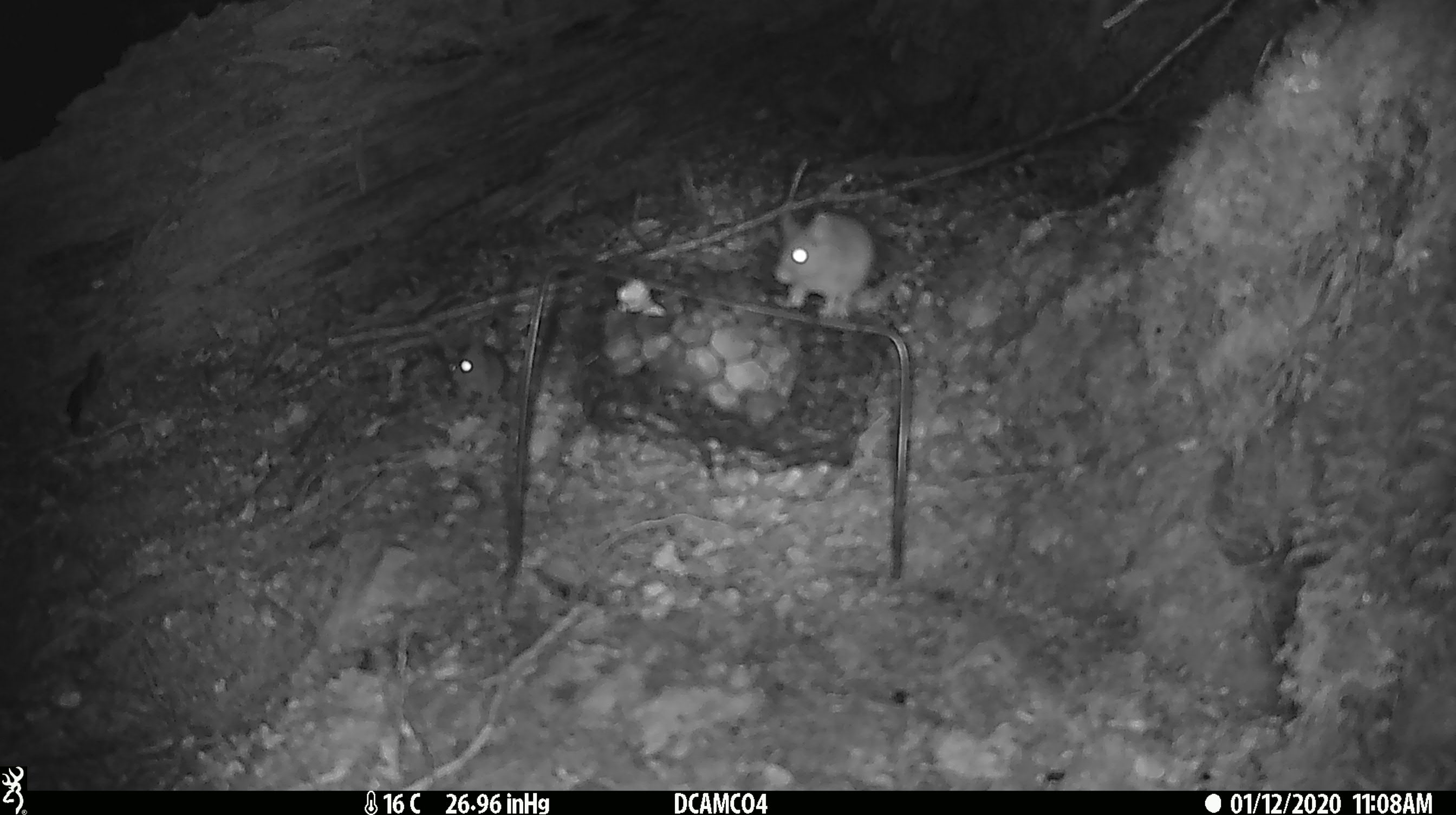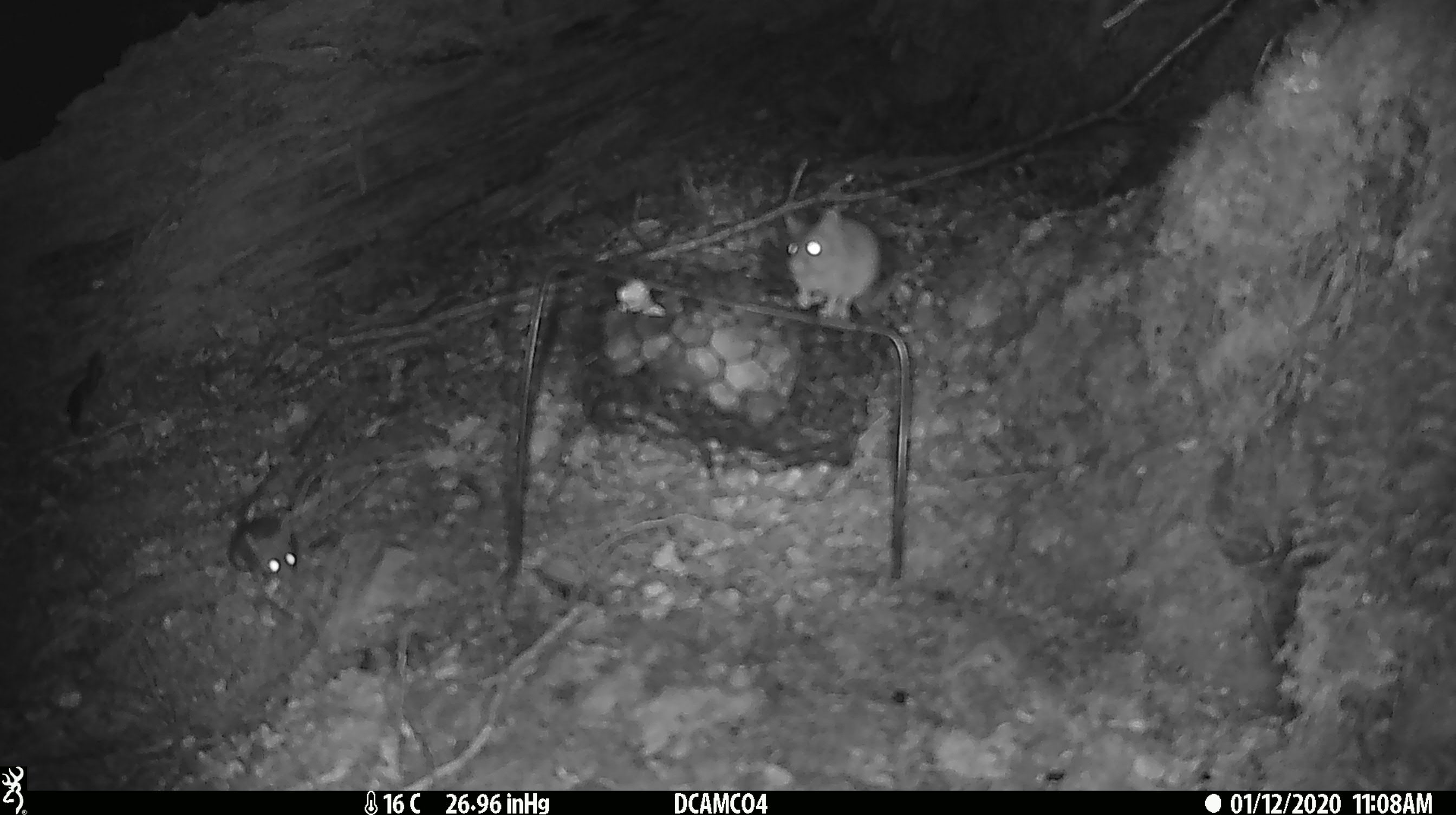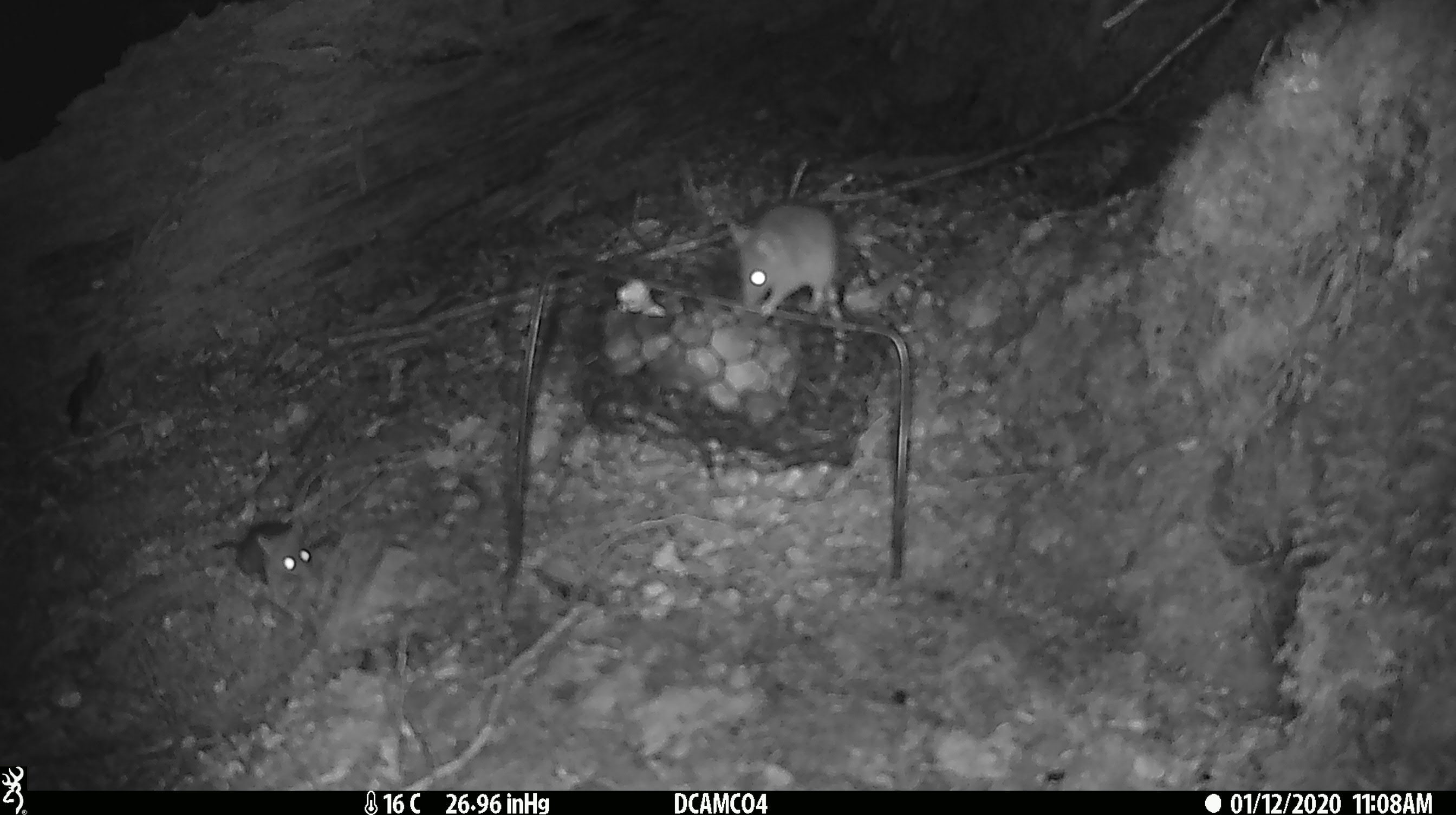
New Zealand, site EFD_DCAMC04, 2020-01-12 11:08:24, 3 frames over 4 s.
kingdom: Animalia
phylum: Chordata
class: Mammalia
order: Rodentia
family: Muridae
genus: Mus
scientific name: Mus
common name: mouse